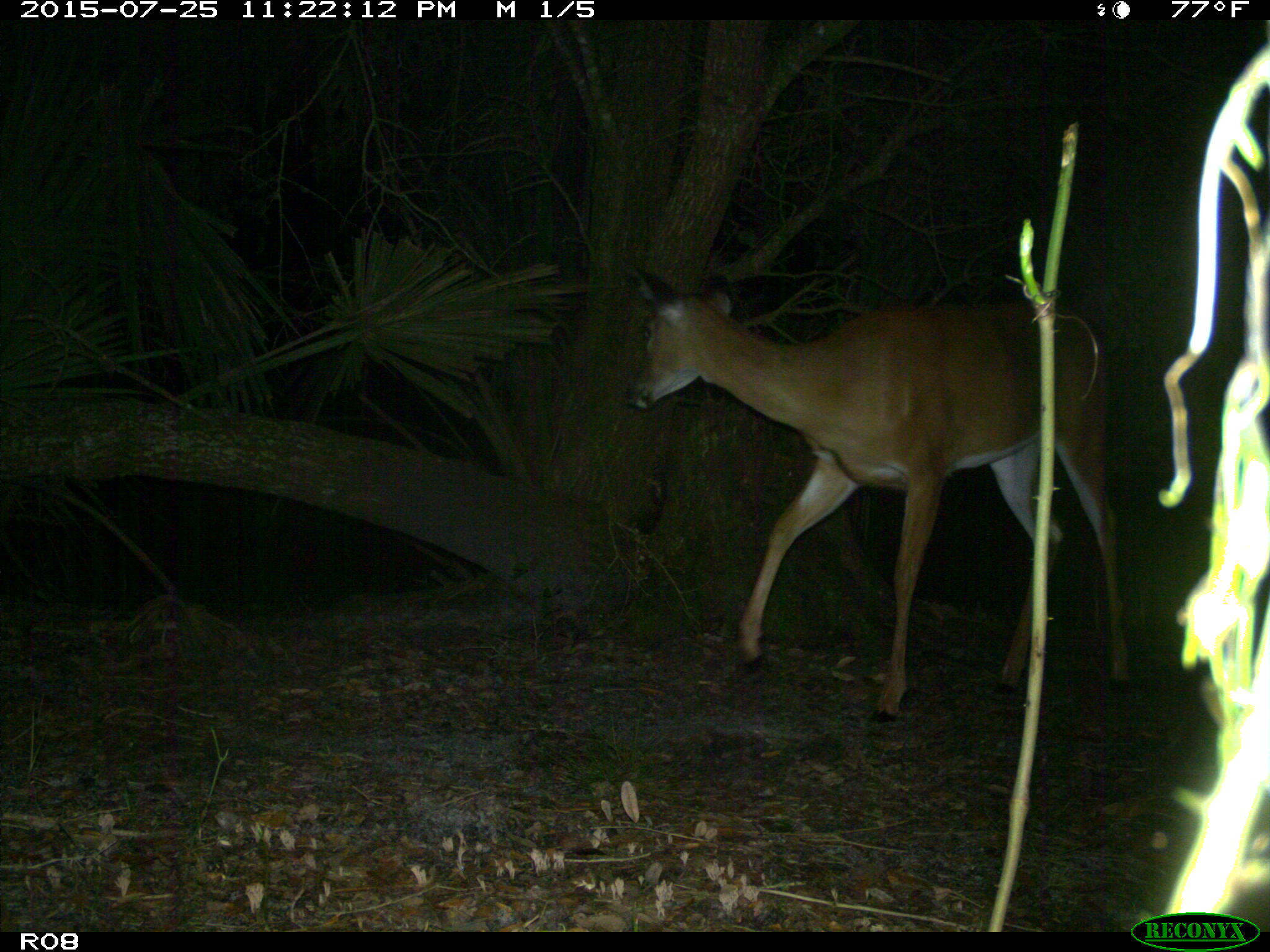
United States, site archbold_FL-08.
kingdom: Animalia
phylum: Chordata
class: Mammalia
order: Artiodactyla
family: Cervidae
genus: Odocoileus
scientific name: Odocoileus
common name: deer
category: unidentified deer